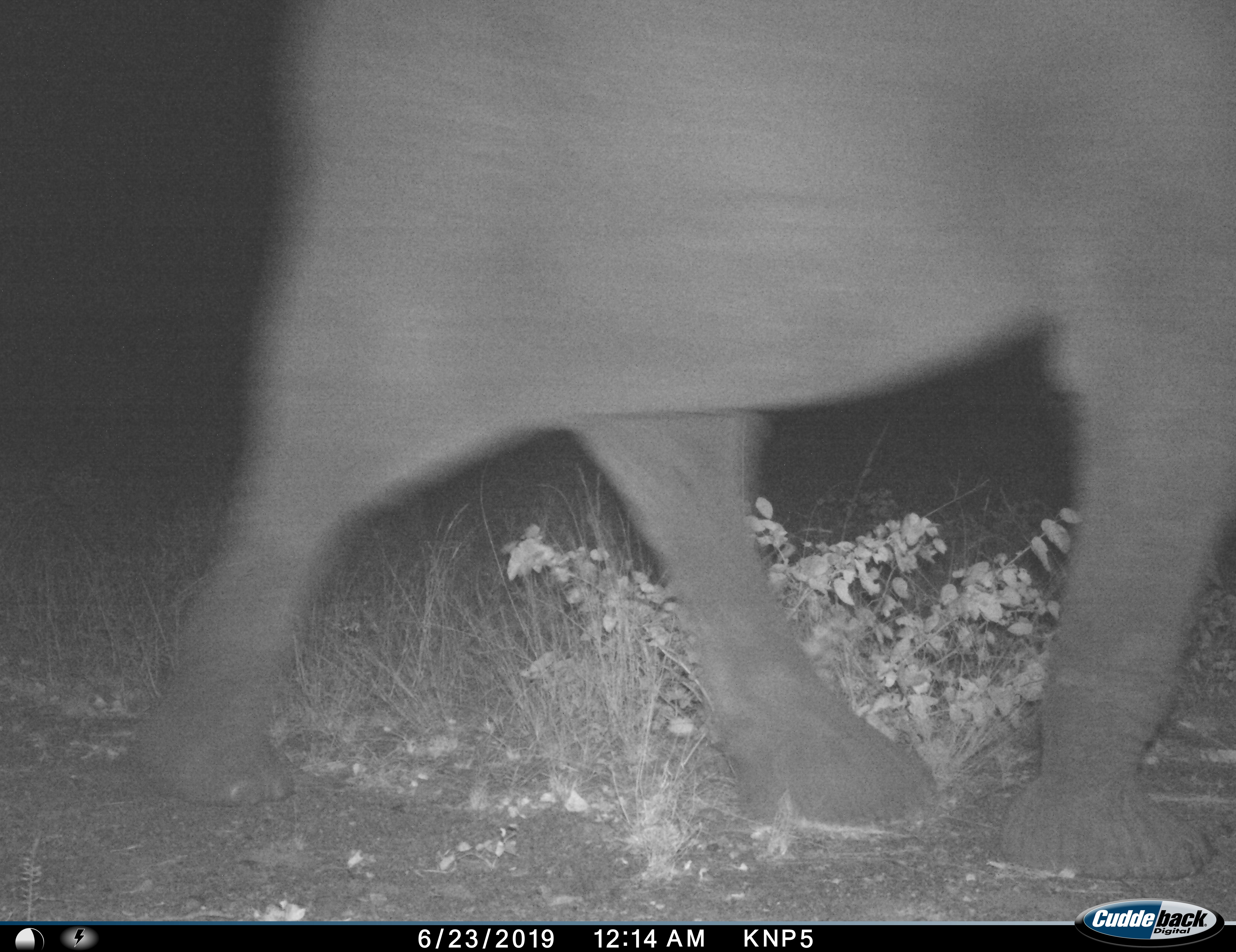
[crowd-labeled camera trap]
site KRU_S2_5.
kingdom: Animalia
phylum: Chordata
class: Mammalia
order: Proboscidea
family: Elephantidae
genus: Loxodonta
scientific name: Loxodonta africana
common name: african bush elephant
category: elephant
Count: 1.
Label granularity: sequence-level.